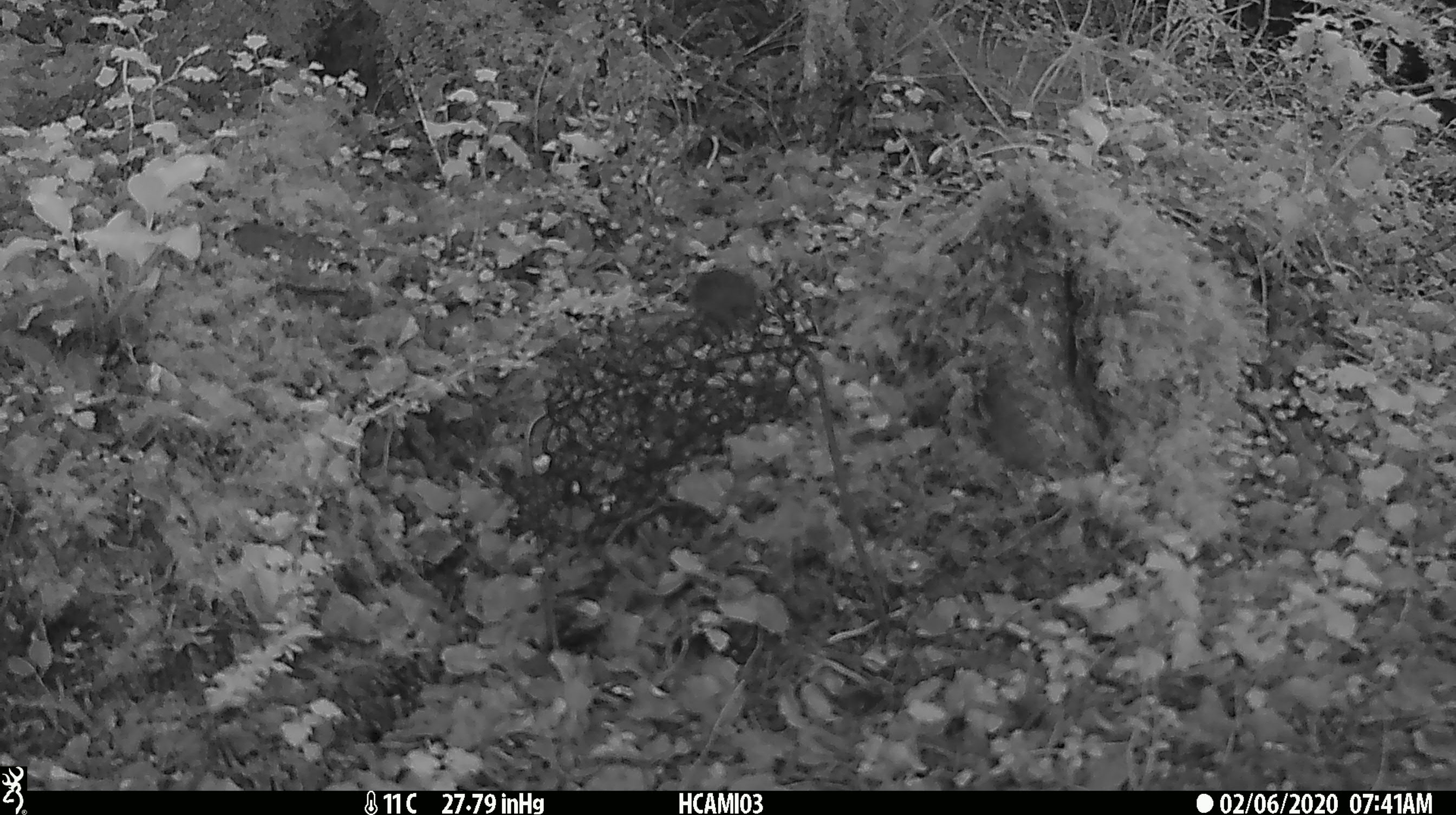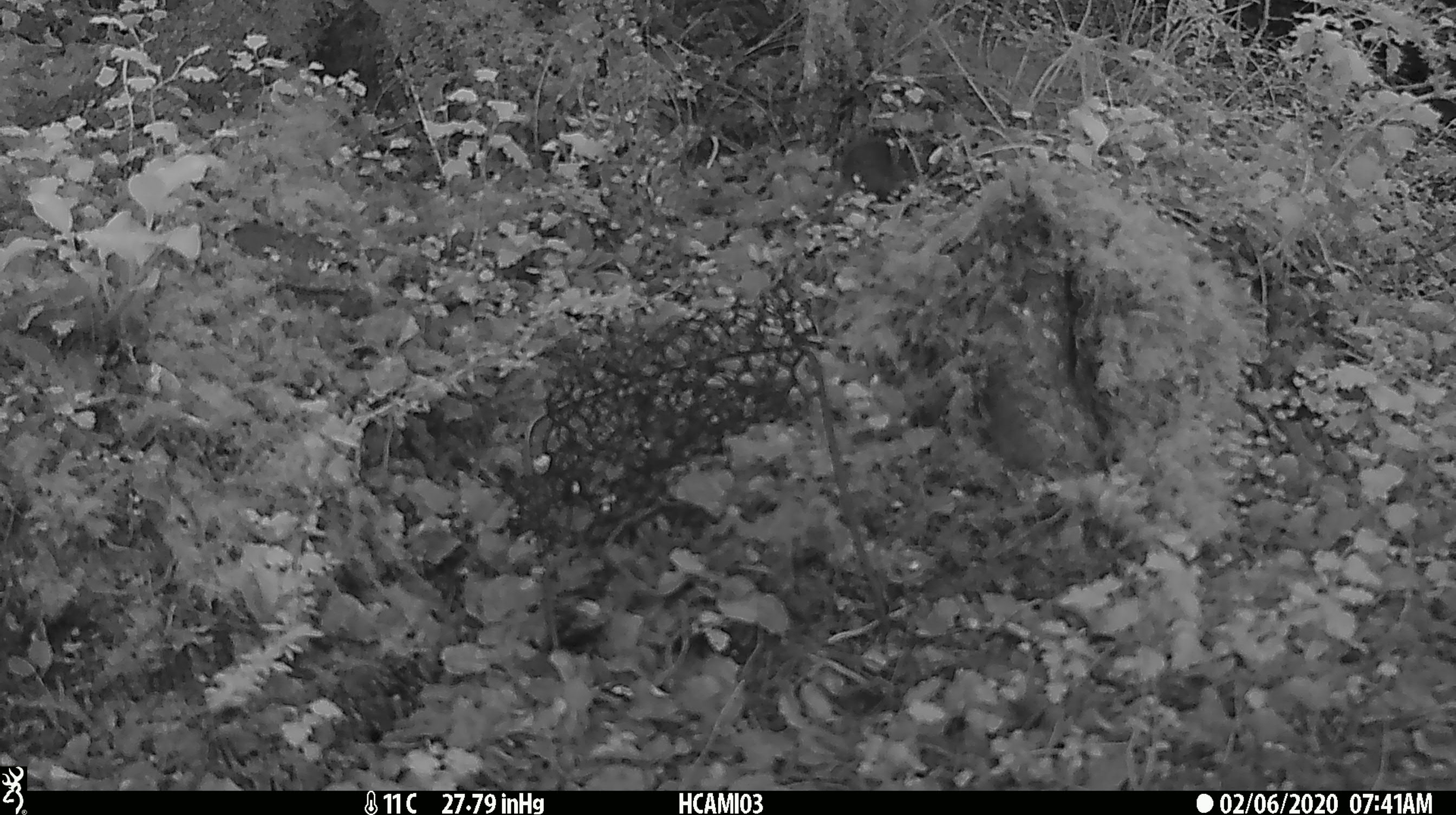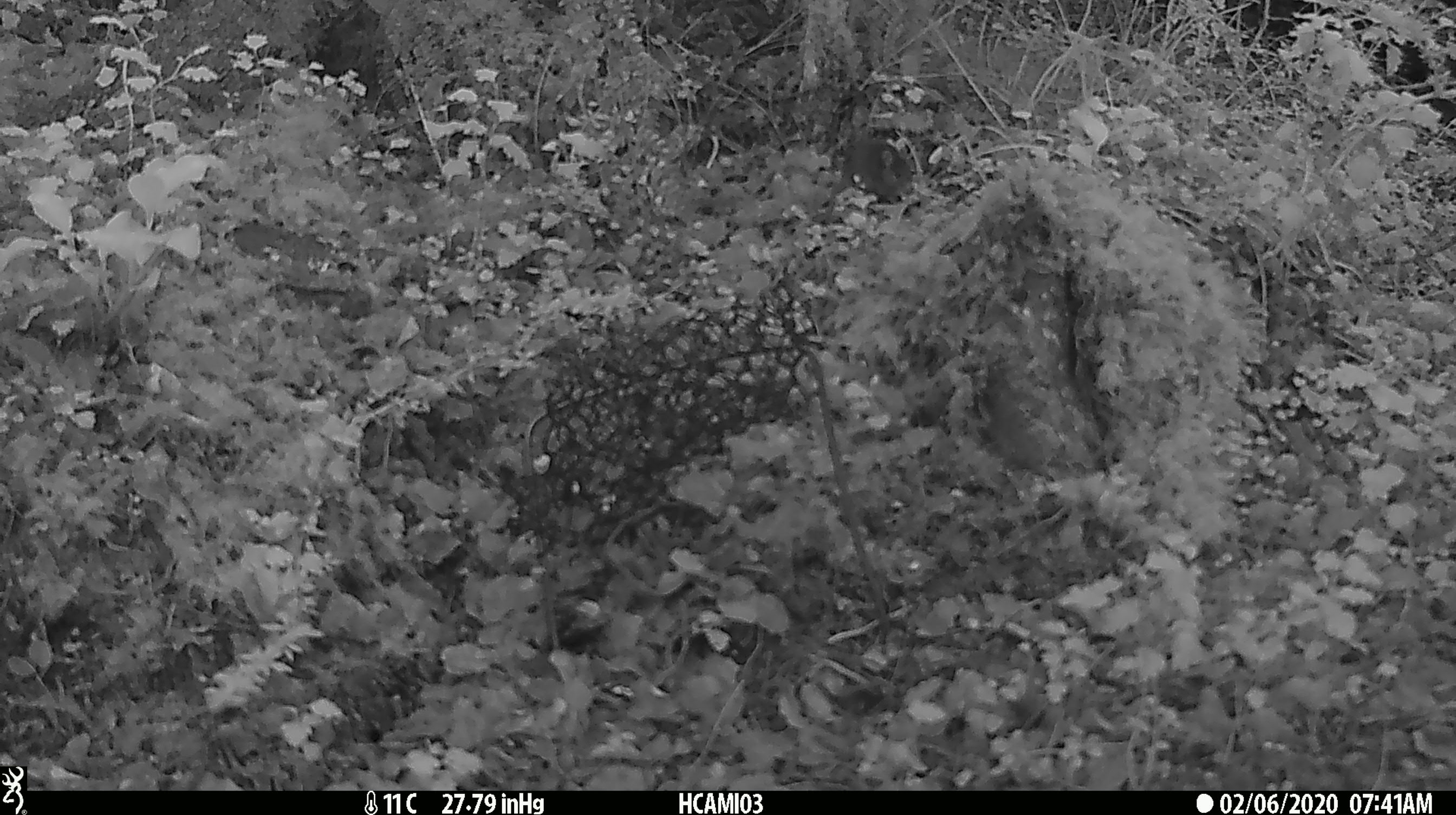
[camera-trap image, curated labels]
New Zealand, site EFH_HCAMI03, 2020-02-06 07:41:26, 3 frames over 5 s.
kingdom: Animalia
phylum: Chordata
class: Mammalia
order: Rodentia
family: Muridae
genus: Mus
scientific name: Mus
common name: mouse